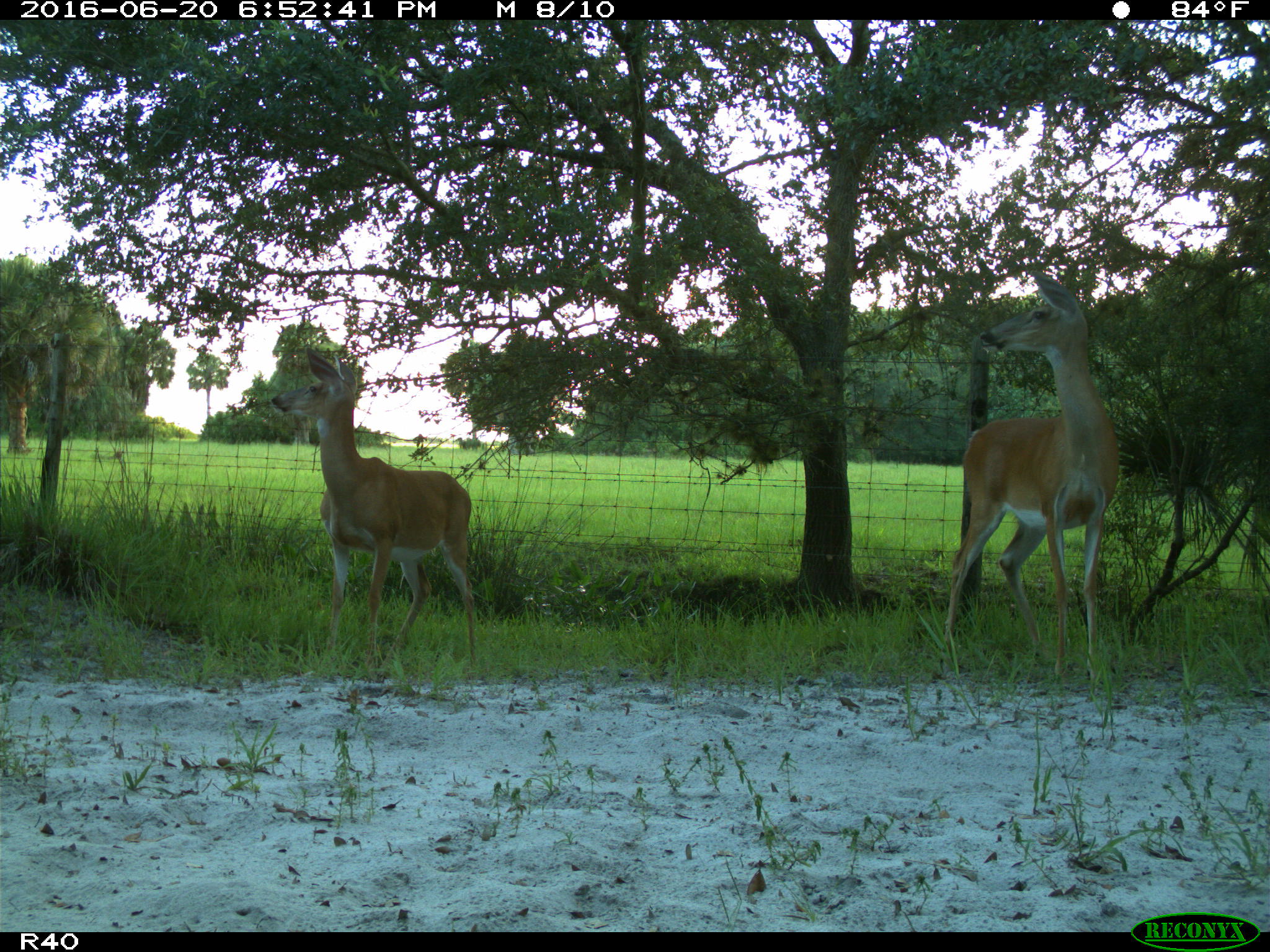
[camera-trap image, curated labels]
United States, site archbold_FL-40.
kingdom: Animalia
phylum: Chordata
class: Mammalia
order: Artiodactyla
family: Cervidae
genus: Odocoileus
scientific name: Odocoileus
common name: deer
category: unidentified deer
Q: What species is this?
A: Unidentified deer (deer) (Odocoileus).